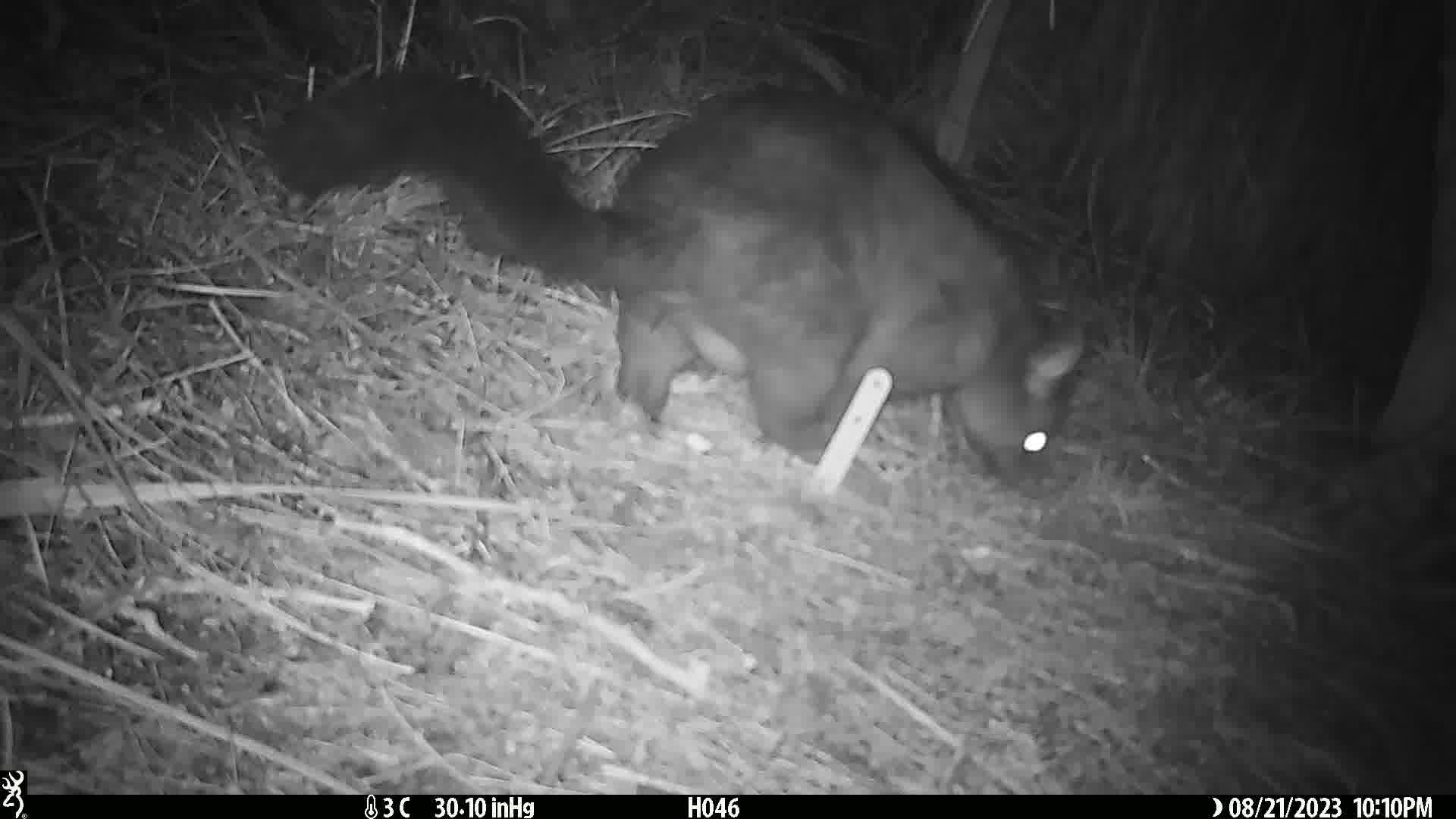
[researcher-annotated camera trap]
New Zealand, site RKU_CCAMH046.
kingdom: Animalia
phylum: Chordata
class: Mammalia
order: Diprotodontia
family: Phalangeridae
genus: Trichosurus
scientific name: Trichosurus vulpecula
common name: common brushtail possum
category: possum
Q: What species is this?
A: Possum (common brushtail possum) (Trichosurus vulpecula).